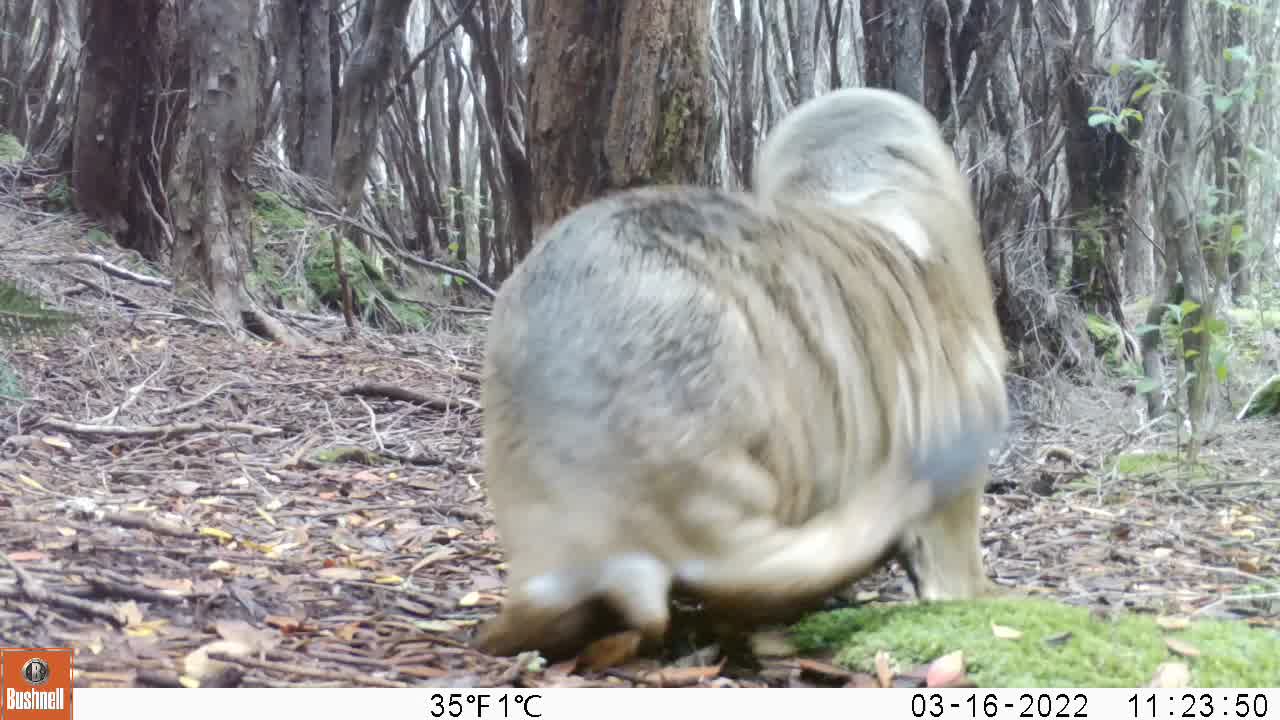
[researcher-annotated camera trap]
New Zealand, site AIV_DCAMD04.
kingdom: Animalia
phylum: Chordata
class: Mammalia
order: Carnivora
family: Otariidae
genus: Phocarctos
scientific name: Phocarctos hookeri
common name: new zealand sea lion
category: sealion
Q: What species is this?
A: Sealion (new zealand sea lion) (Phocarctos hookeri).